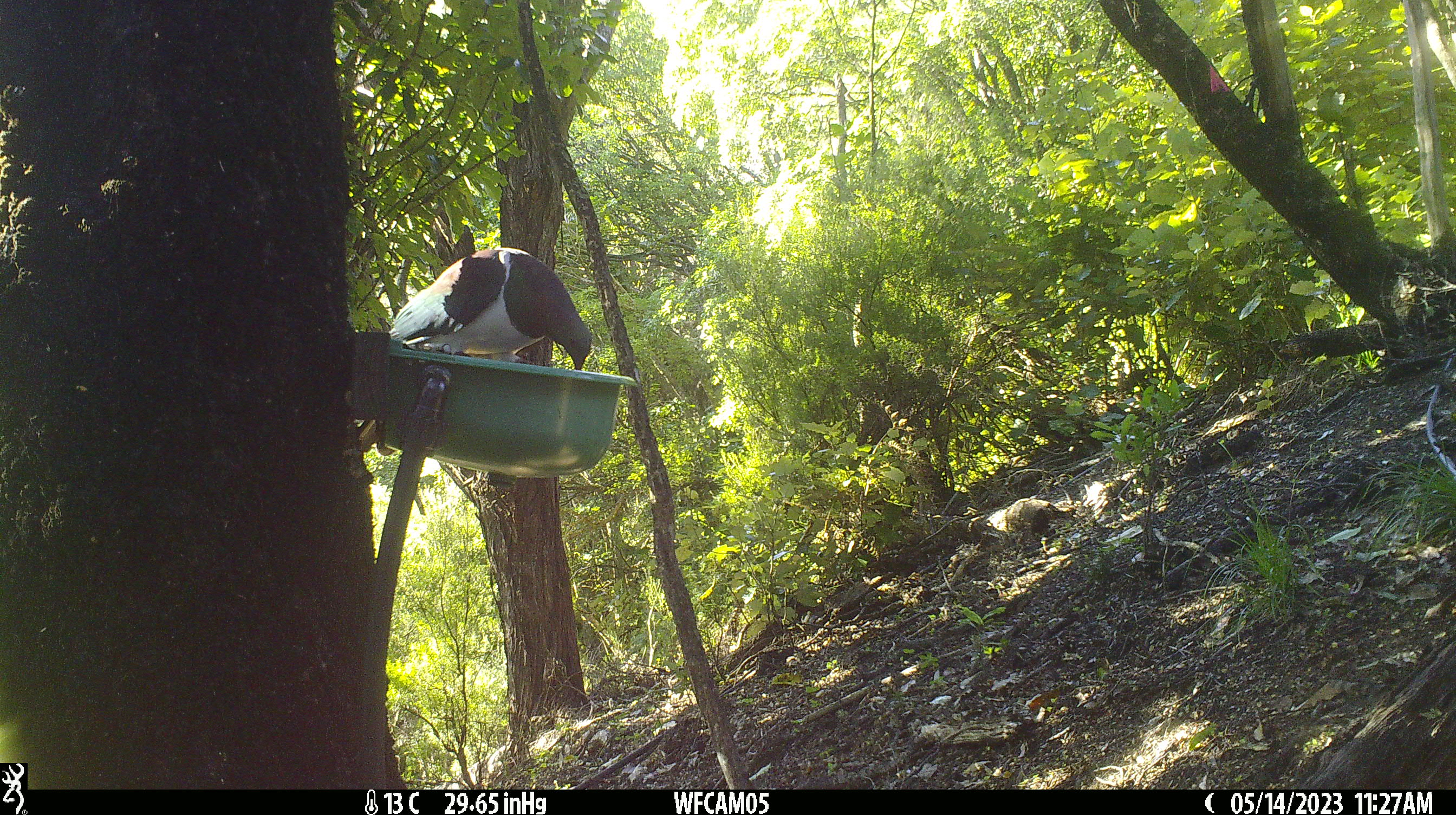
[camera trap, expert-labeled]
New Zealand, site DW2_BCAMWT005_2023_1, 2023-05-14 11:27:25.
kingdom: Animalia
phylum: Chordata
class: Aves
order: Columbiformes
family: Columbidae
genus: Hemiphaga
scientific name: Hemiphaga novaeseelandiae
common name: new zealand pigeon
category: kereru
Kereru (new zealand pigeon) (Hemiphaga novaeseelandiae).